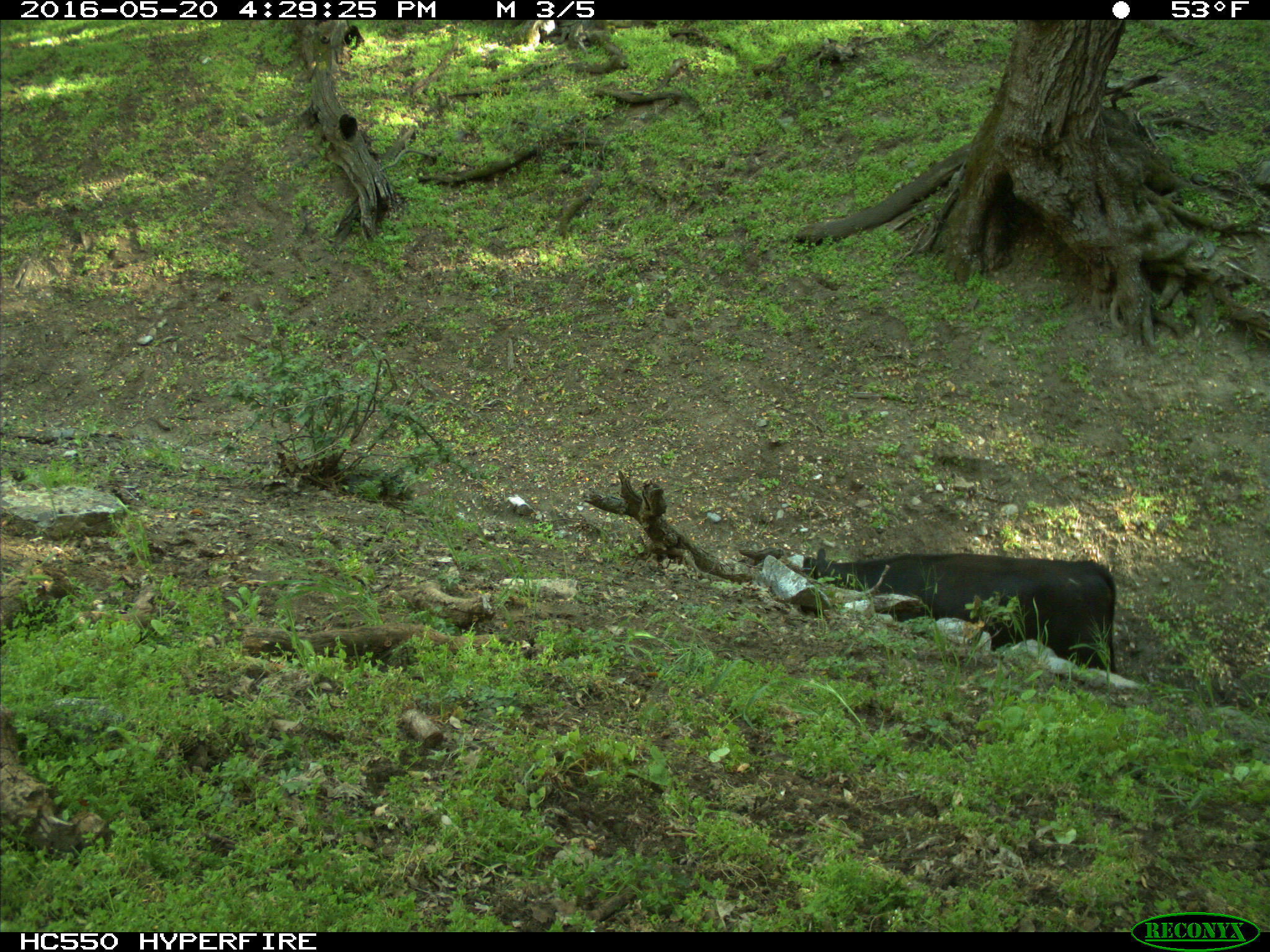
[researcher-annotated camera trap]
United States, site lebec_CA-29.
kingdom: Animalia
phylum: Chordata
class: Mammalia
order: Artiodactyla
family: Bovidae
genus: Bos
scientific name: Bos taurus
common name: domestic cow